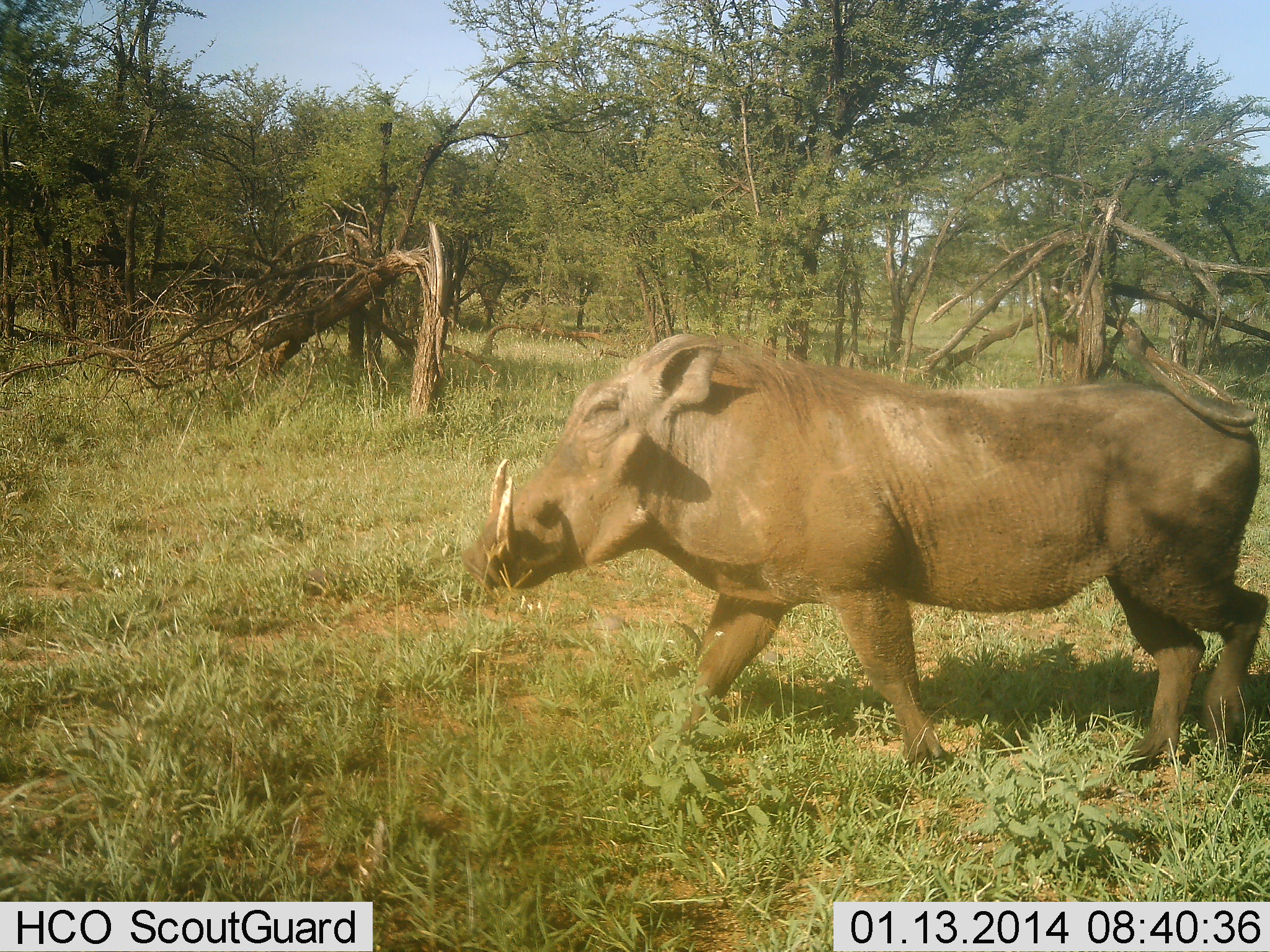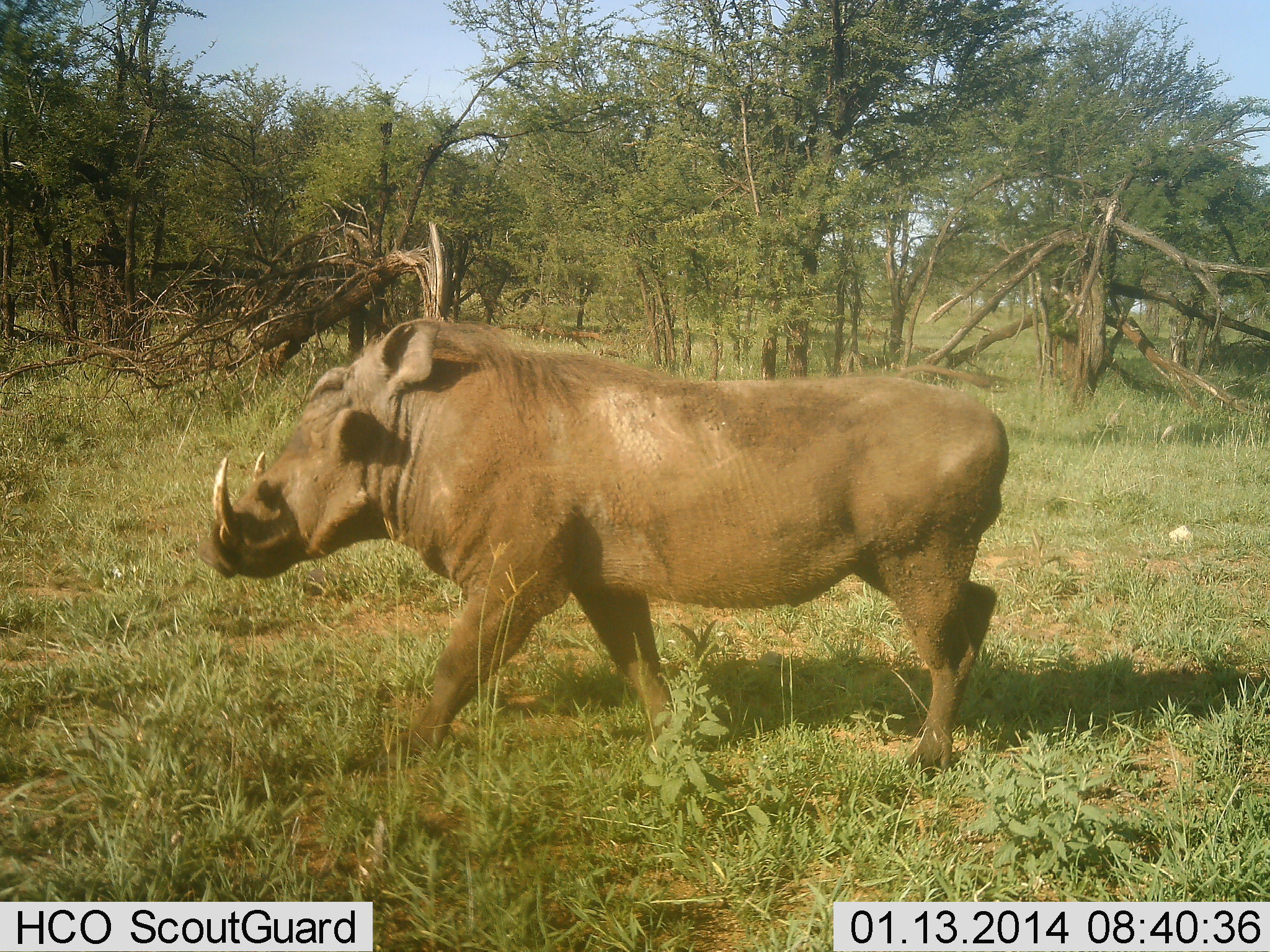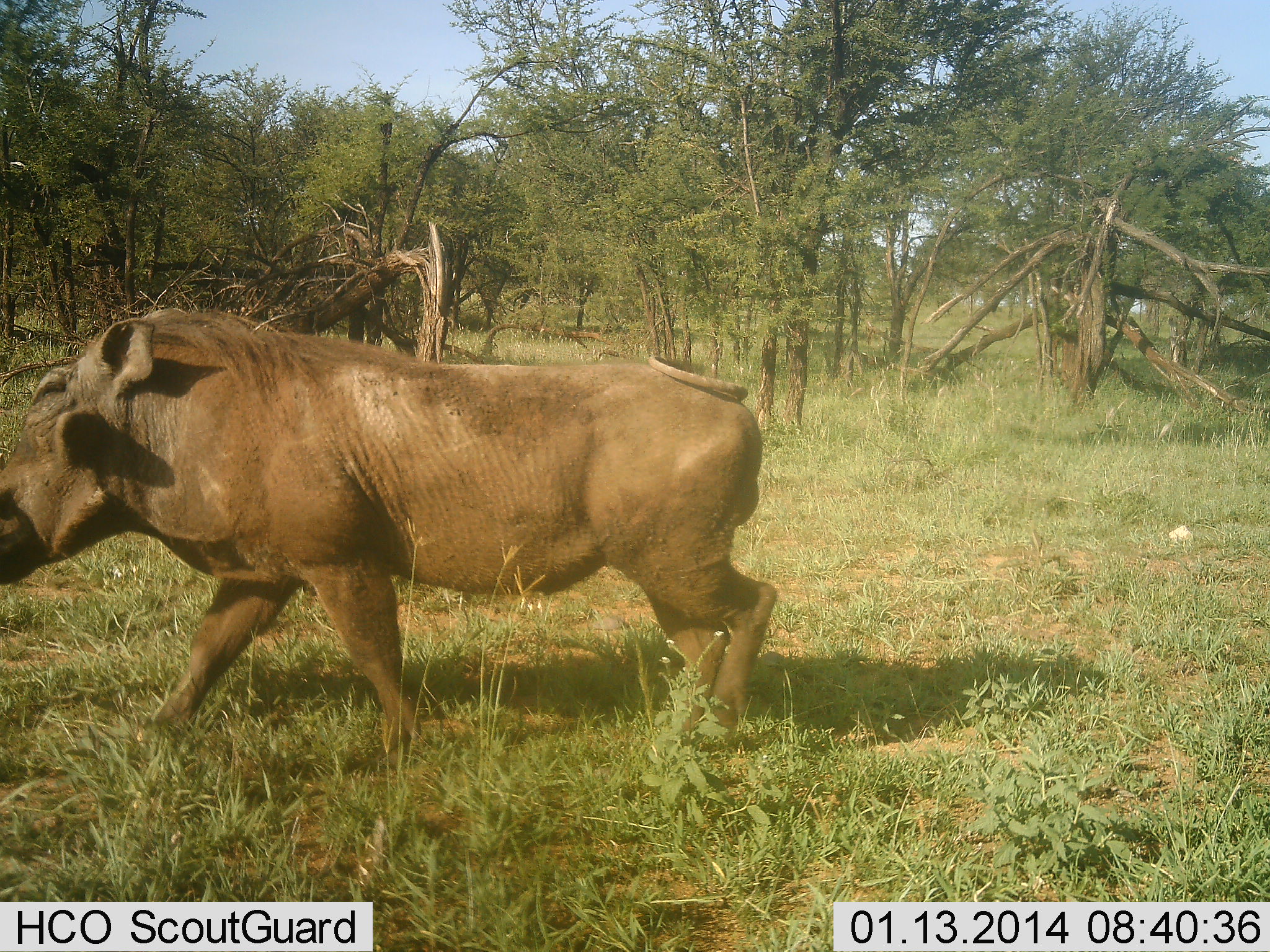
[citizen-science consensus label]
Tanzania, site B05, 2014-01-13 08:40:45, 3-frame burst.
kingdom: Animalia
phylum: Chordata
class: Mammalia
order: Artiodactyla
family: Suidae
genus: Phacochoerus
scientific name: Phacochoerus africanus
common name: warthog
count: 1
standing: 10%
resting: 0%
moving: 100%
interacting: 0%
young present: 0%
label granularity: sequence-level